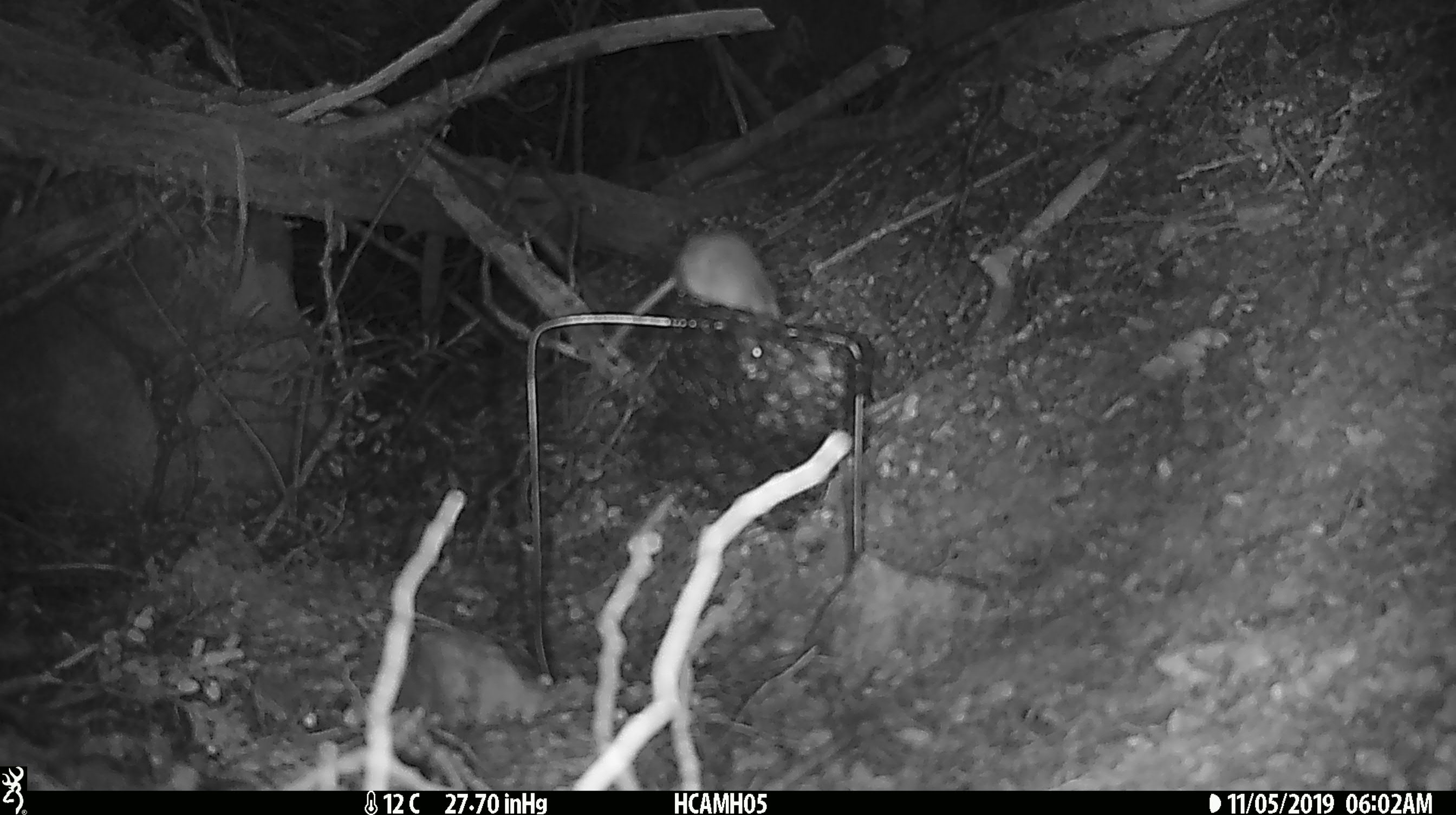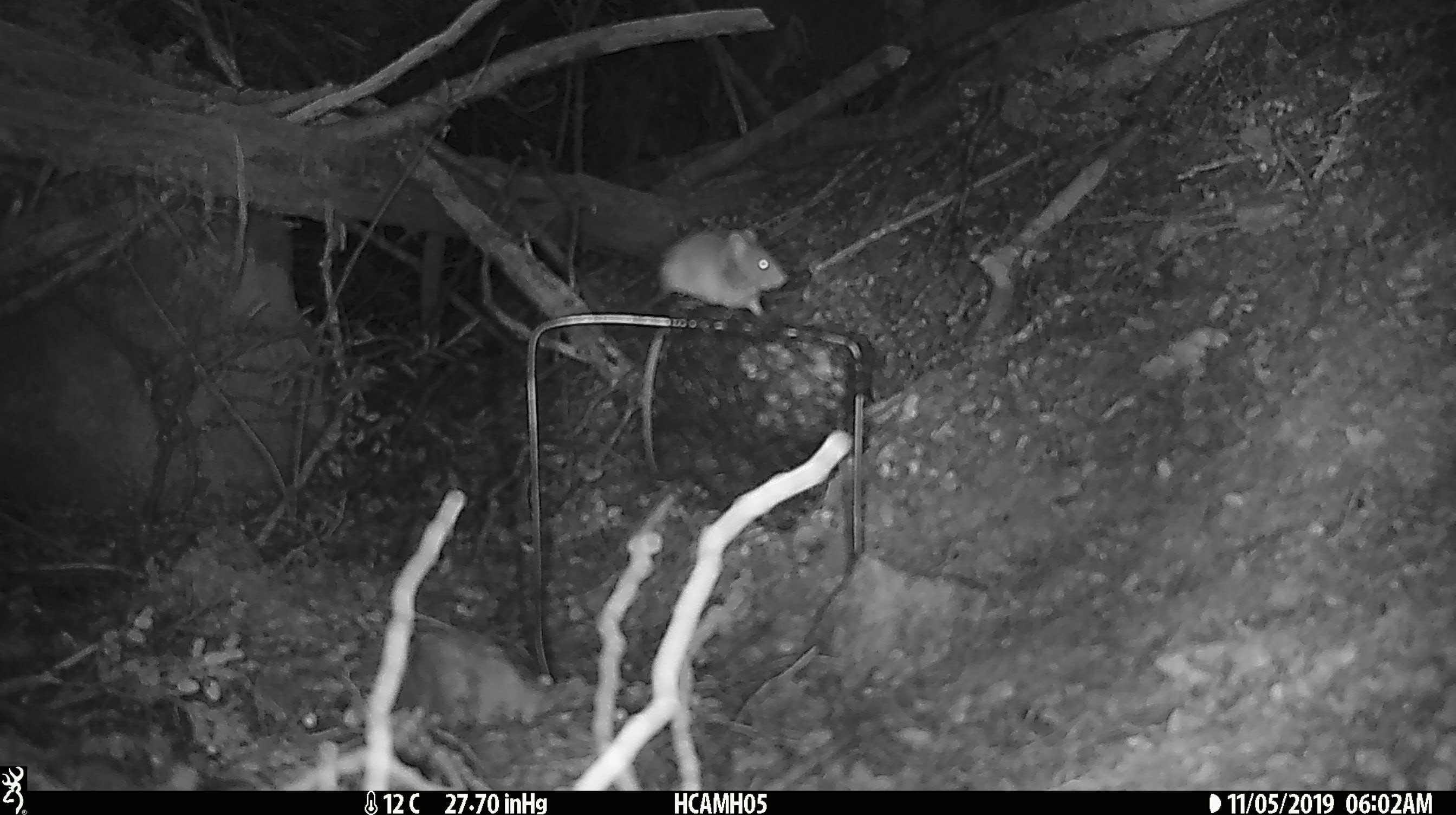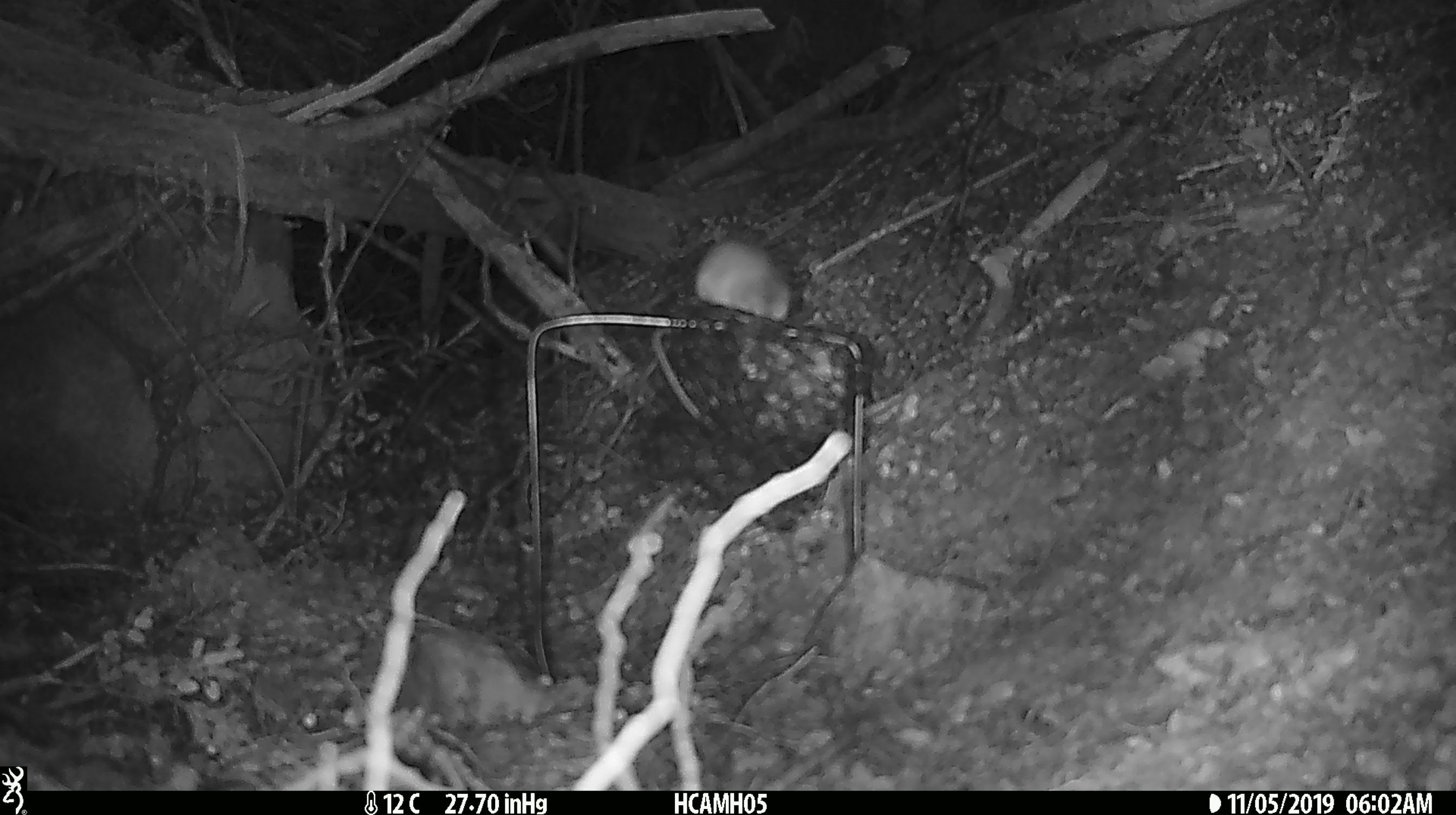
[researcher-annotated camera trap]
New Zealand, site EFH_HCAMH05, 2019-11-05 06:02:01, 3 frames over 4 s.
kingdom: Animalia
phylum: Chordata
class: Mammalia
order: Rodentia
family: Muridae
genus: Mus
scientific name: Mus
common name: mouse